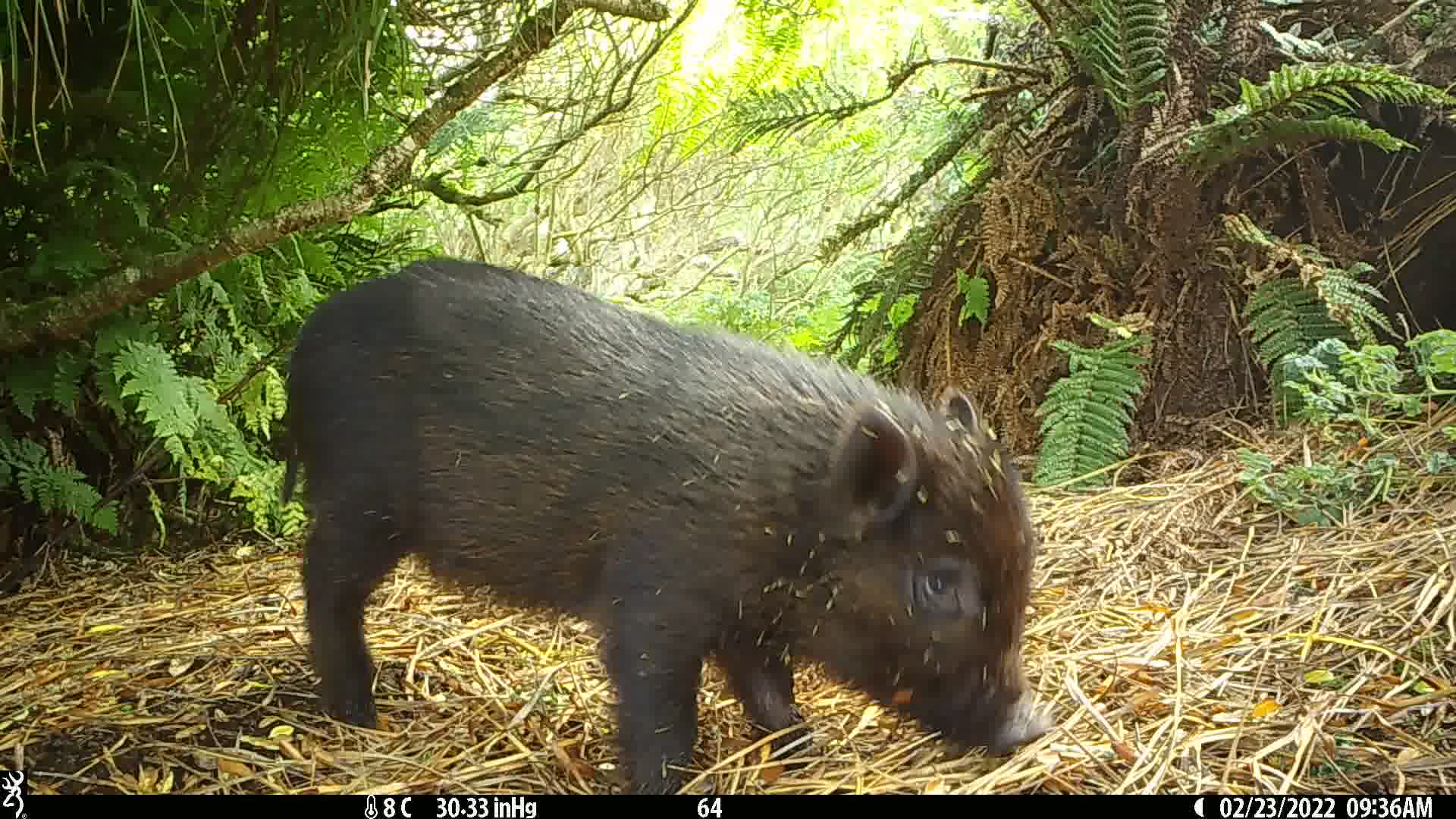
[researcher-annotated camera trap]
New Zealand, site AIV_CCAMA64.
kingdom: Animalia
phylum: Chordata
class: Mammalia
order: Artiodactyla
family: Suidae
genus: Sus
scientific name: Sus scrofa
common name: pig